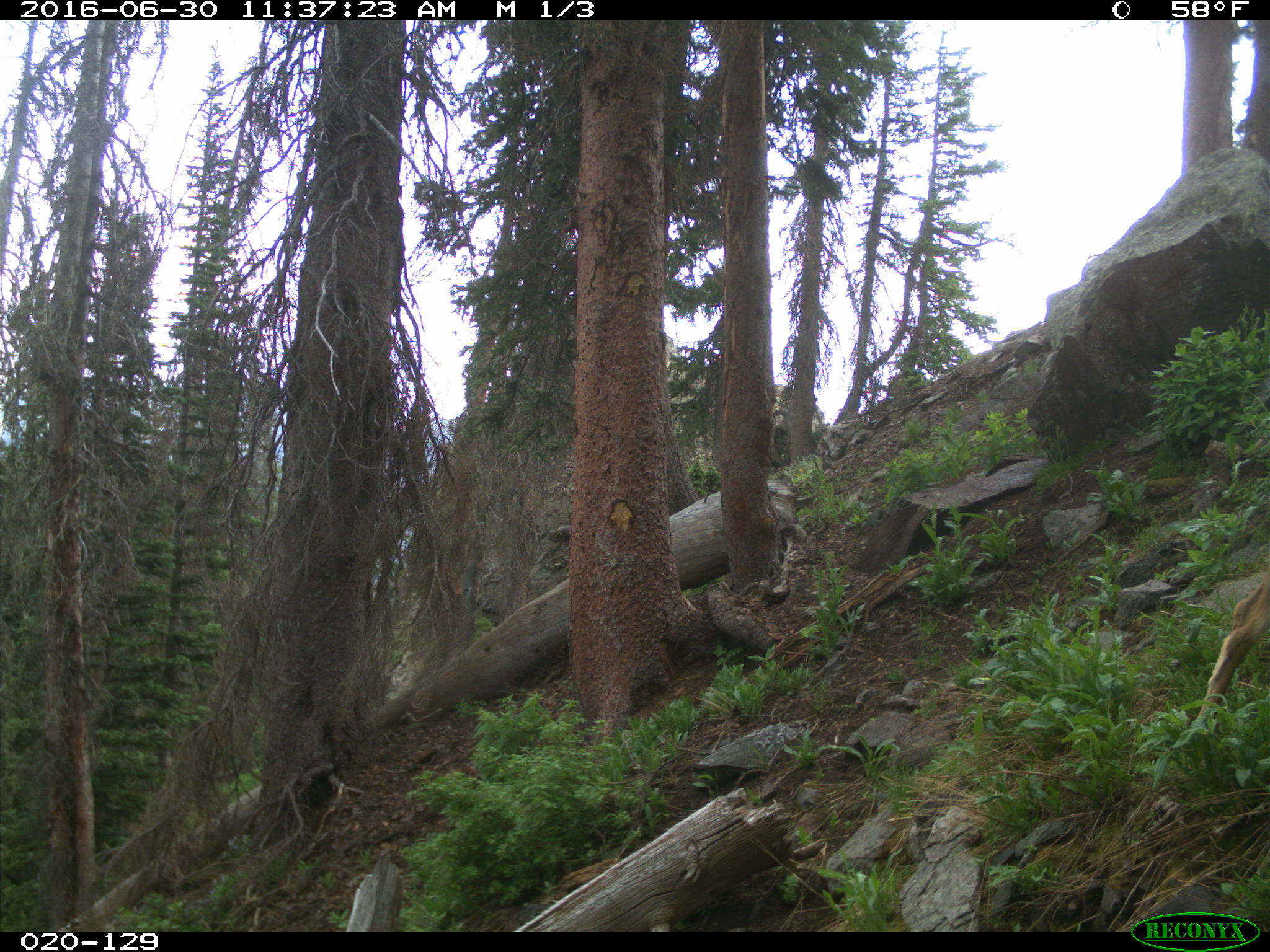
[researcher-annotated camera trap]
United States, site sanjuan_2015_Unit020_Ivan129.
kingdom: Animalia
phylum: Chordata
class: Mammalia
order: Artiodactyla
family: Cervidae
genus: Odocoileus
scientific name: Odocoileus hemionus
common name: mule deer